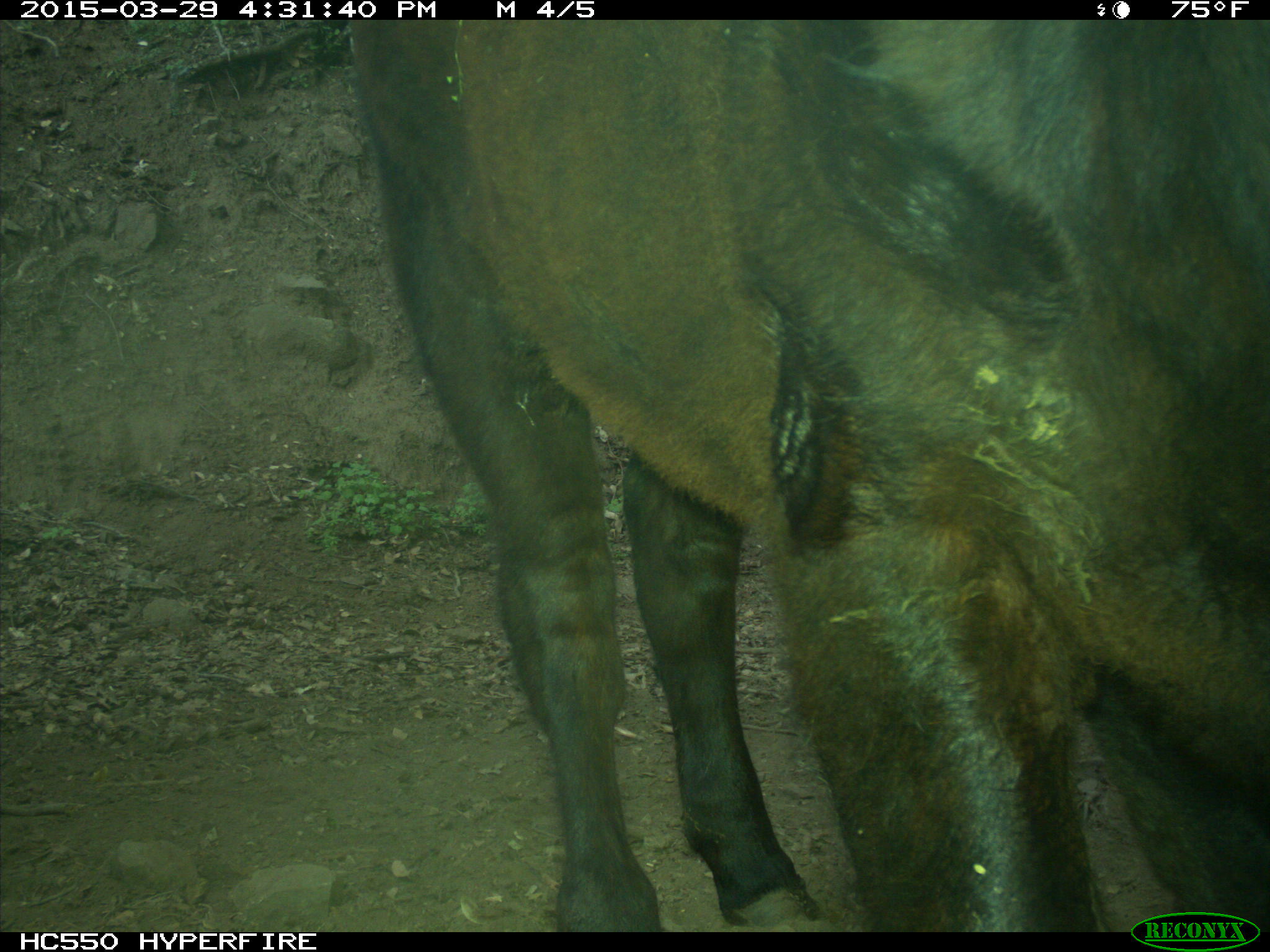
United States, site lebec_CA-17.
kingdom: Animalia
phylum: Chordata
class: Mammalia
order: Artiodactyla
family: Bovidae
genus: Bos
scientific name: Bos taurus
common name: domestic cow